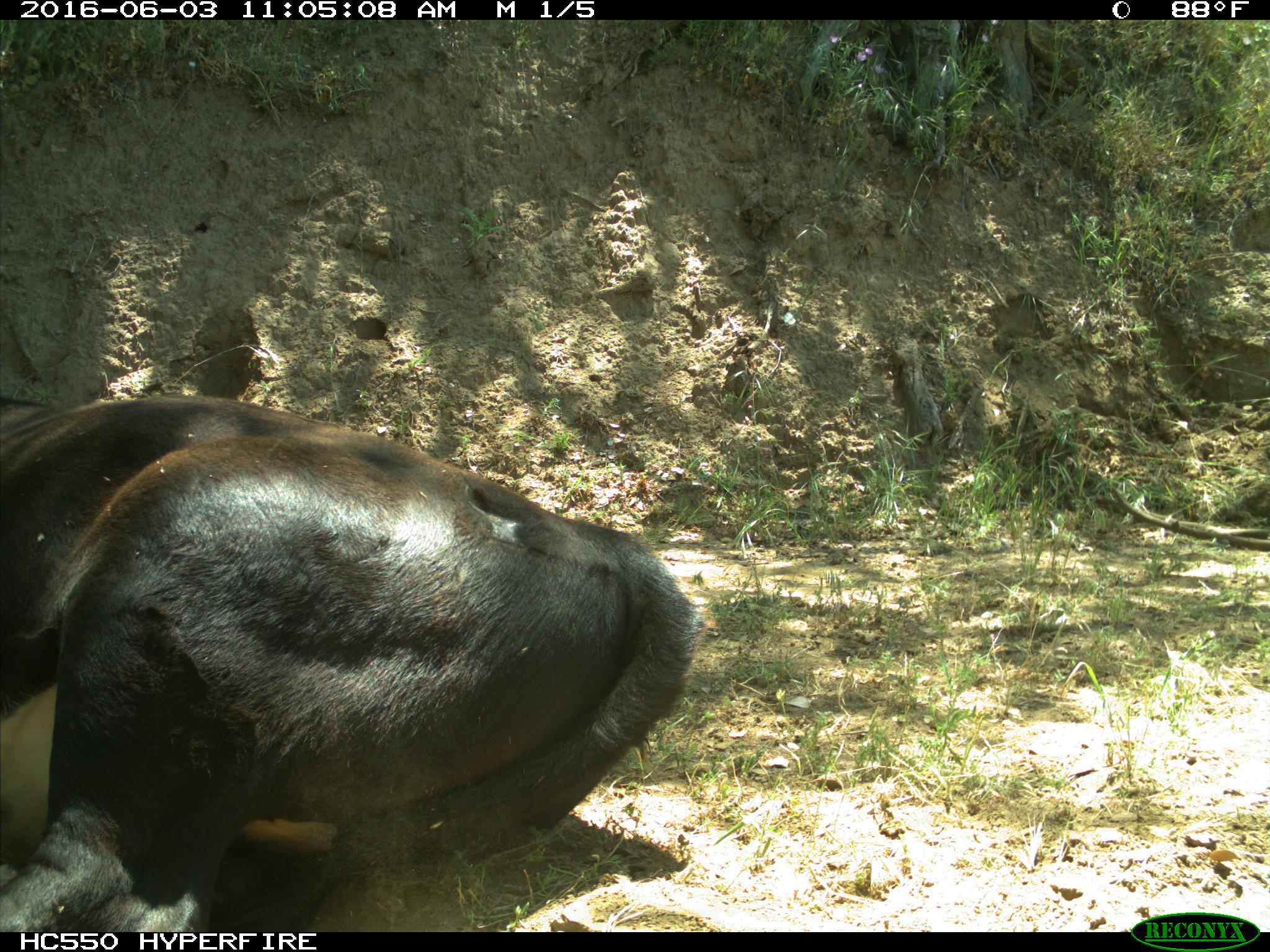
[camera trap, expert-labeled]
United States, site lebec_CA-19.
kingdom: Animalia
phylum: Chordata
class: Mammalia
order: Artiodactyla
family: Bovidae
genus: Bos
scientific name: Bos taurus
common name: domestic cow